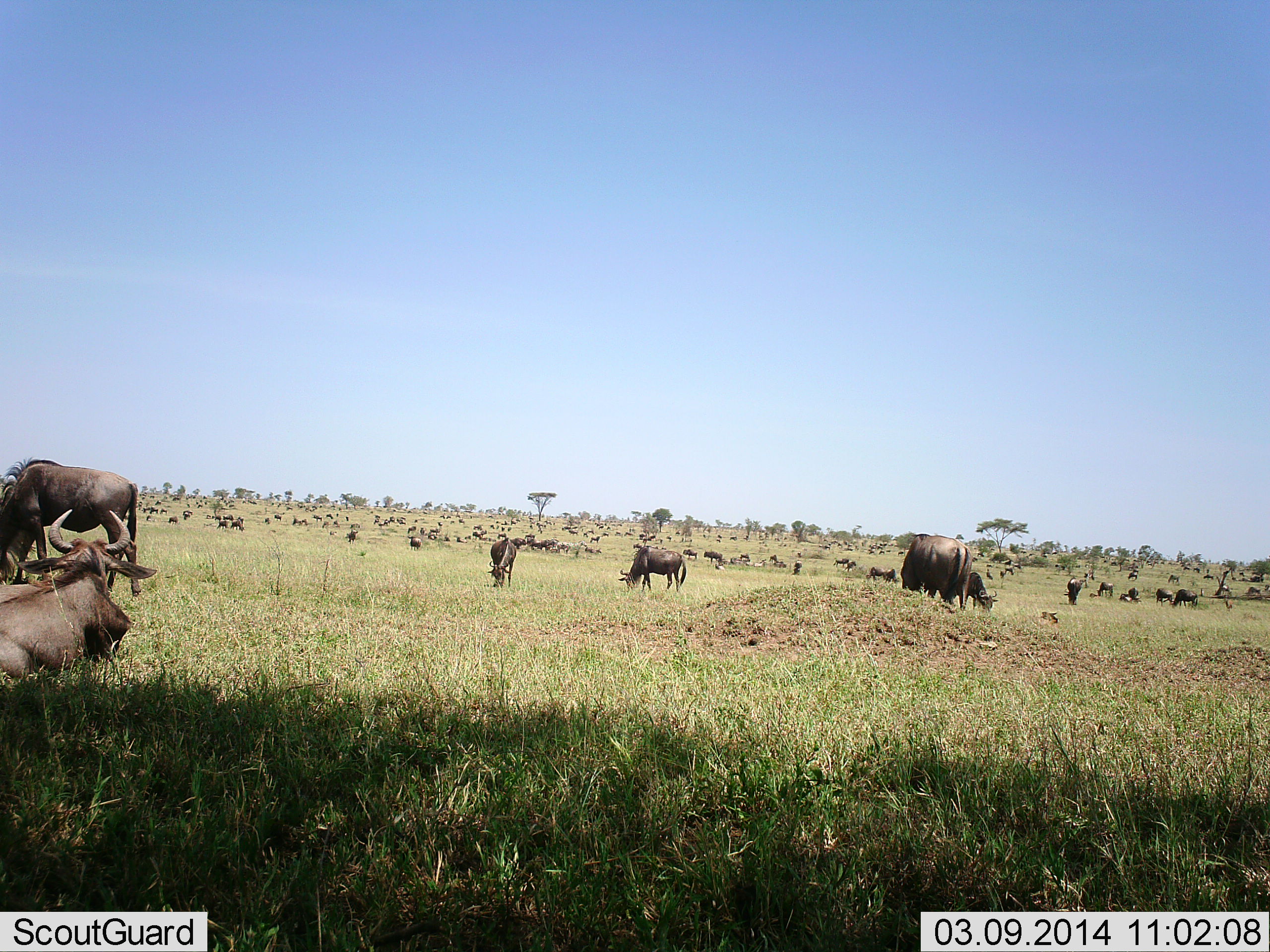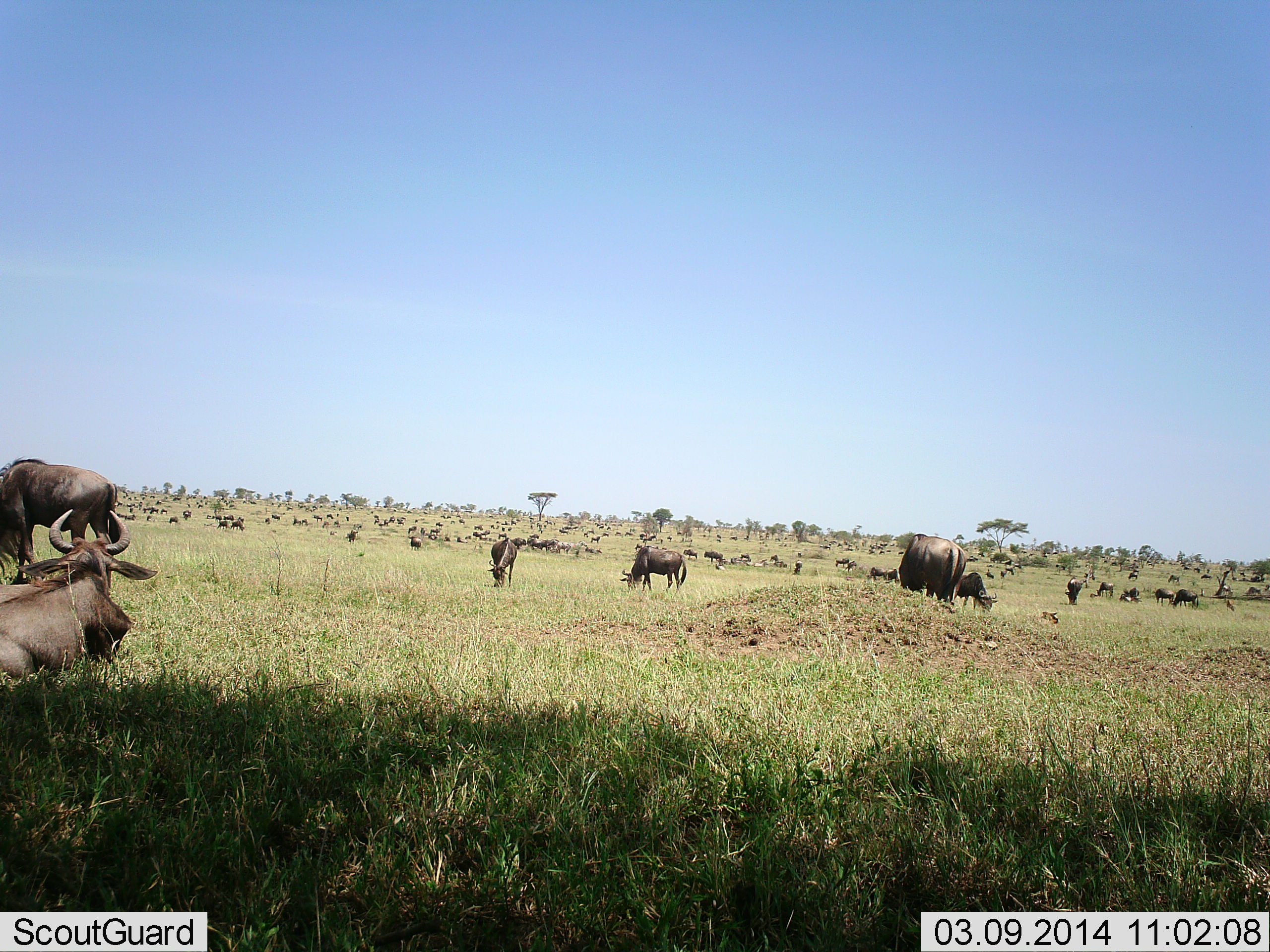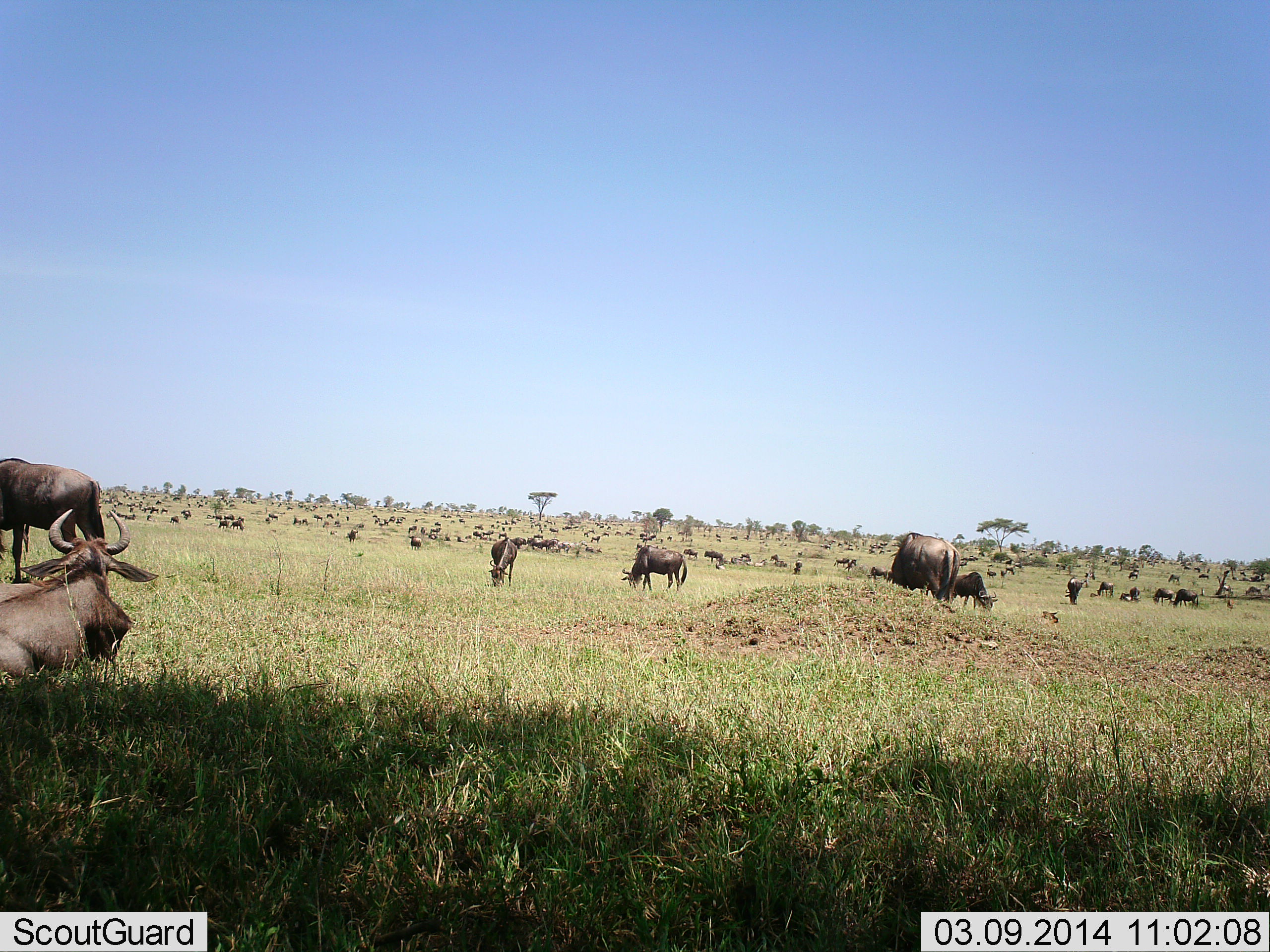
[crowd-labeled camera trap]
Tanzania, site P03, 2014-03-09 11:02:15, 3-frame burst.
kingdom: Animalia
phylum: Chordata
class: Mammalia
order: Artiodactyla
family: Bovidae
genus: Connochaetes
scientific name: Connochaetes taurinus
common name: blue wildebeest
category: wildebeest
Wildebeest (blue wildebeest) (Connochaetes taurinus), count 51+. Behavior (volunteer vote fractions): standing 60%, resting 60%, moving 30%, interacting 0%. Young present (vote fraction): 0%. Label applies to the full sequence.